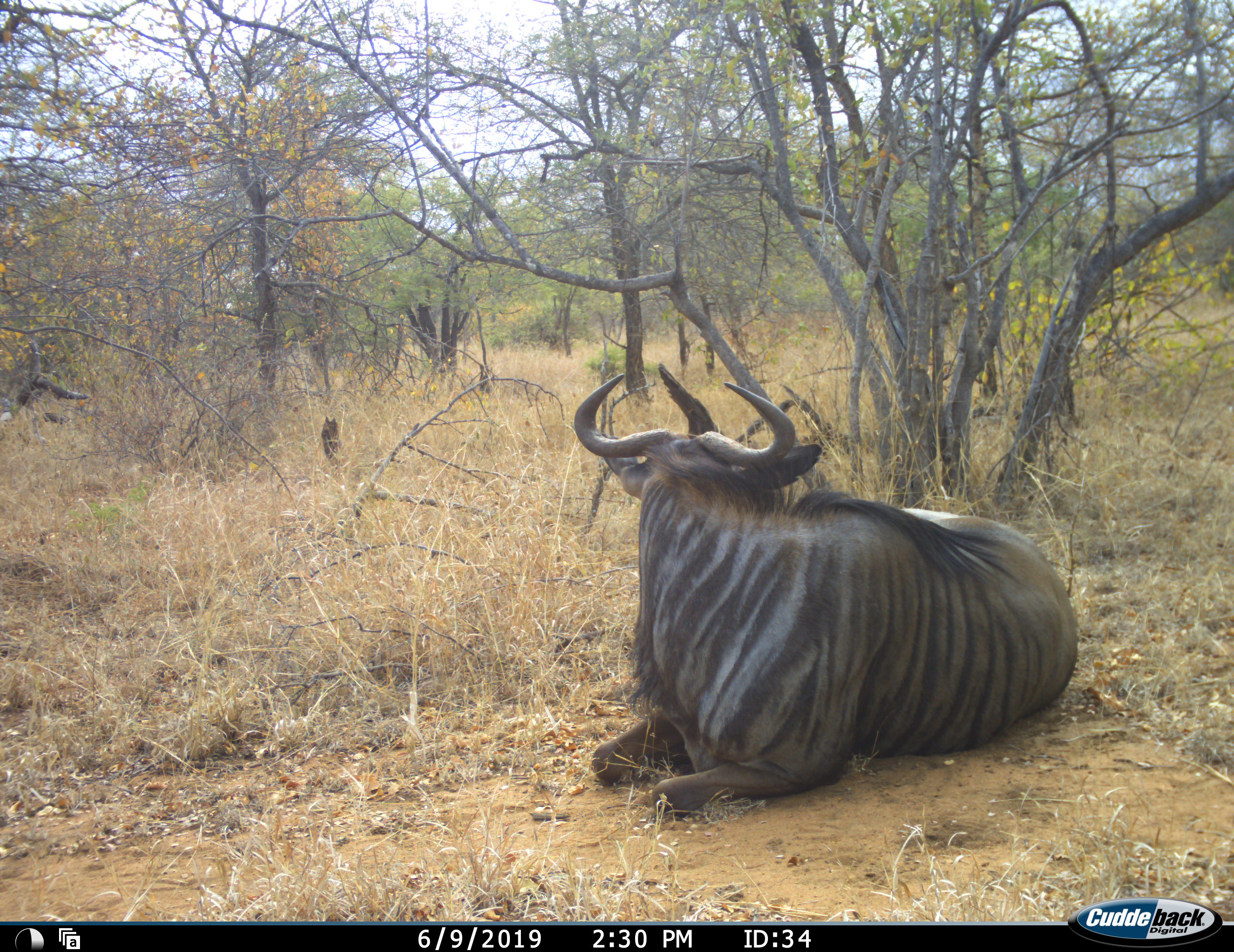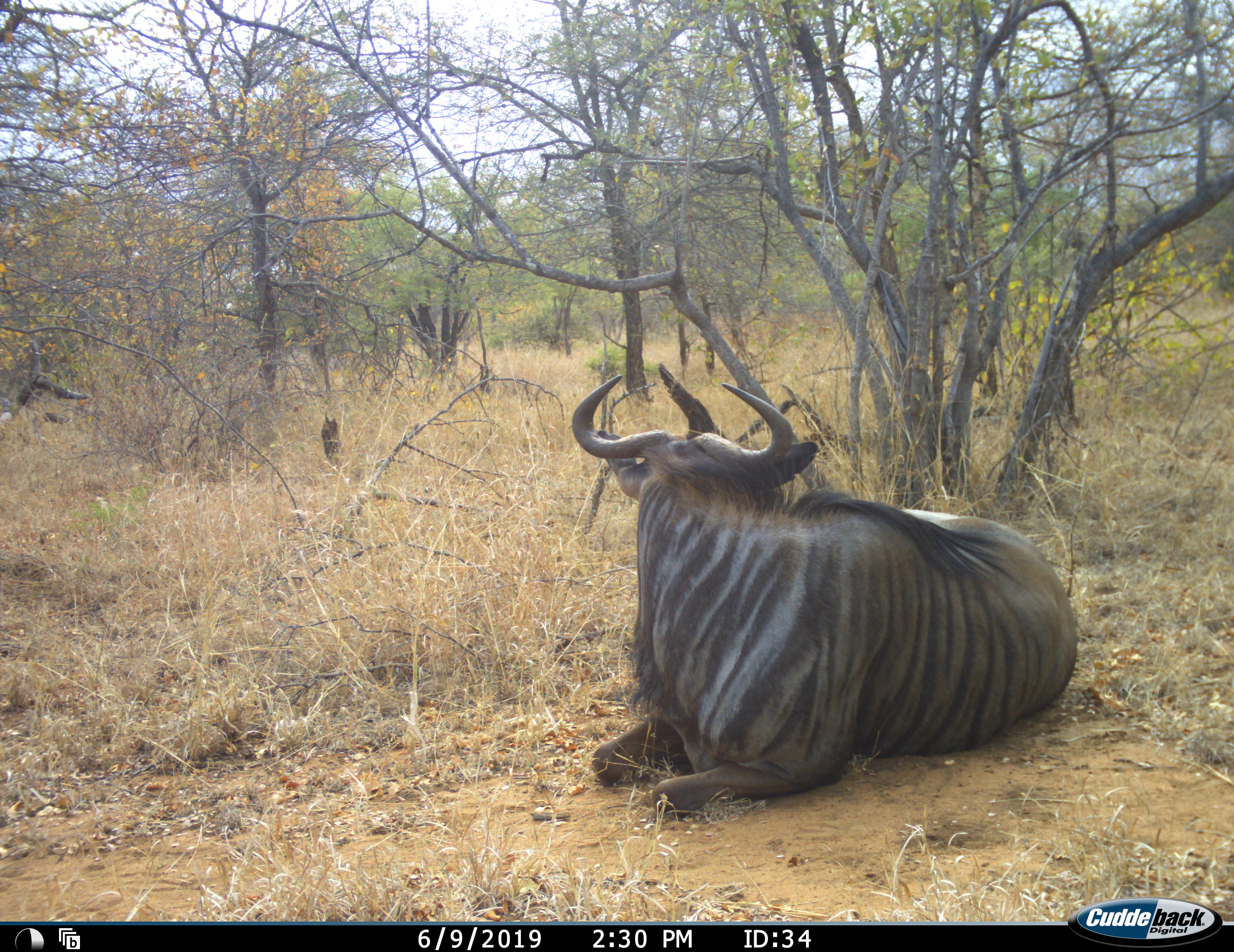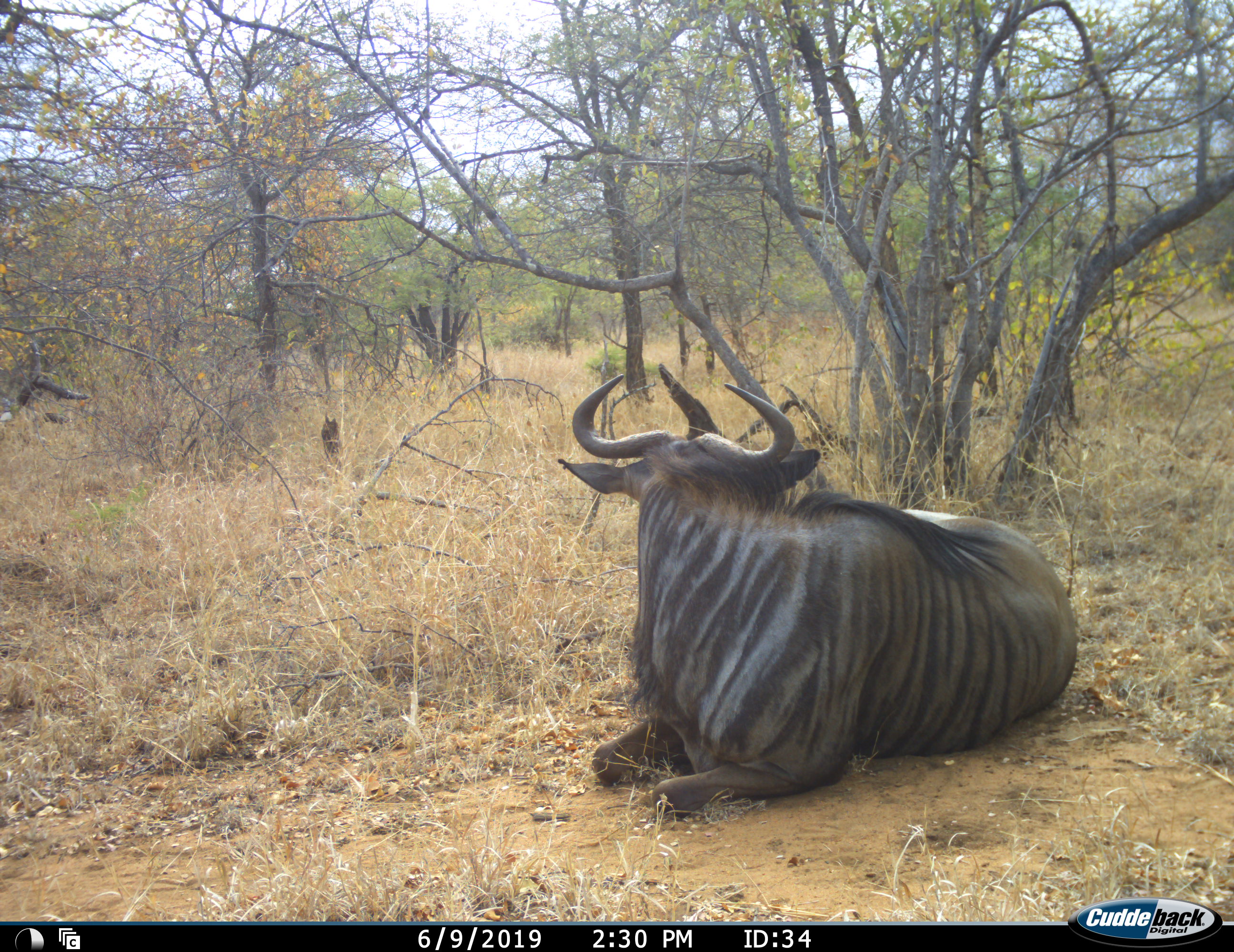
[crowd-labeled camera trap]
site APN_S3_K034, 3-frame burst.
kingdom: Animalia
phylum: Chordata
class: Mammalia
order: Artiodactyla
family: Bovidae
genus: Connochaetes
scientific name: Connochaetes taurinus taurinus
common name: blue wildebeest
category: wildebeestblue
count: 1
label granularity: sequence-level